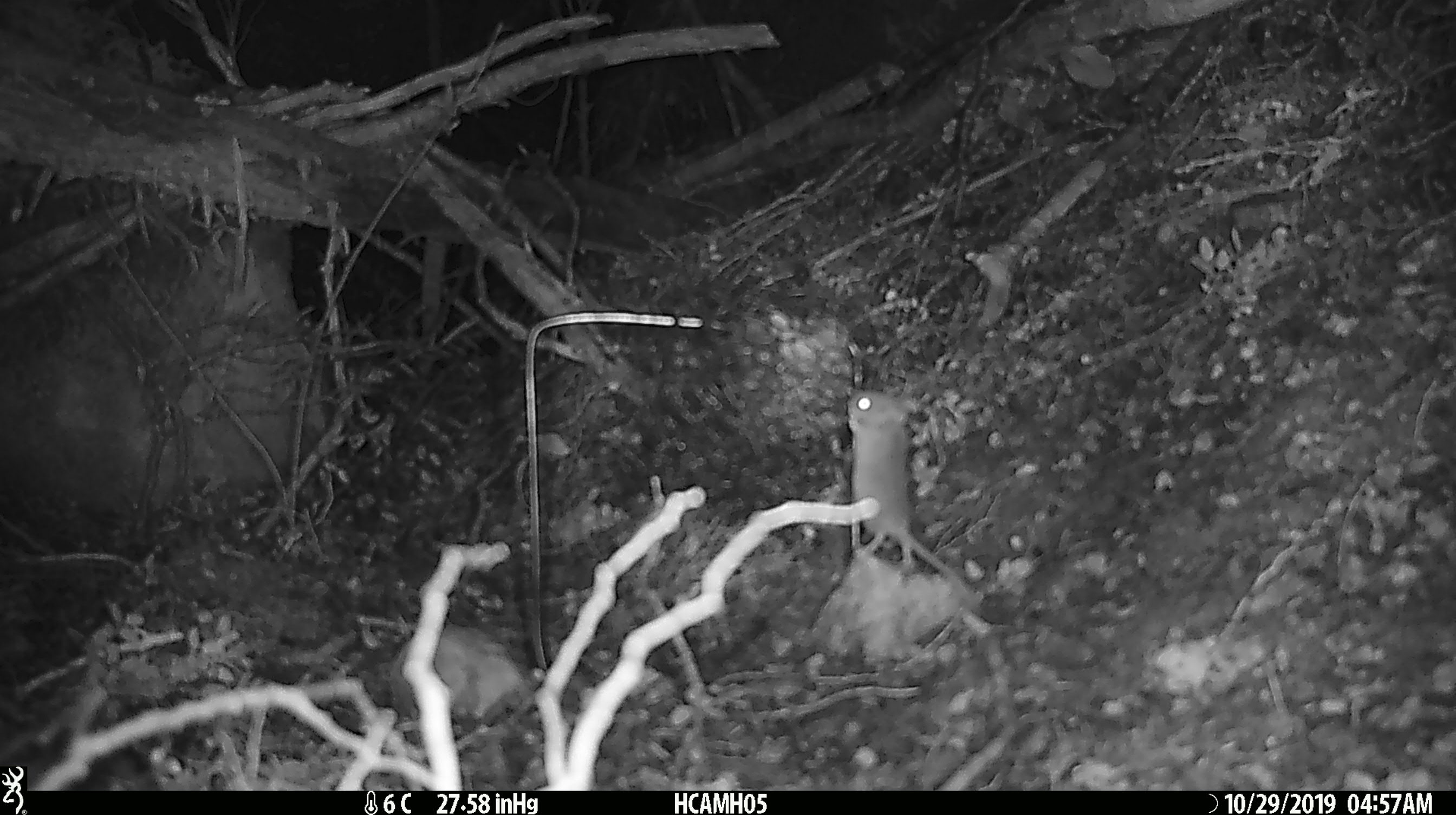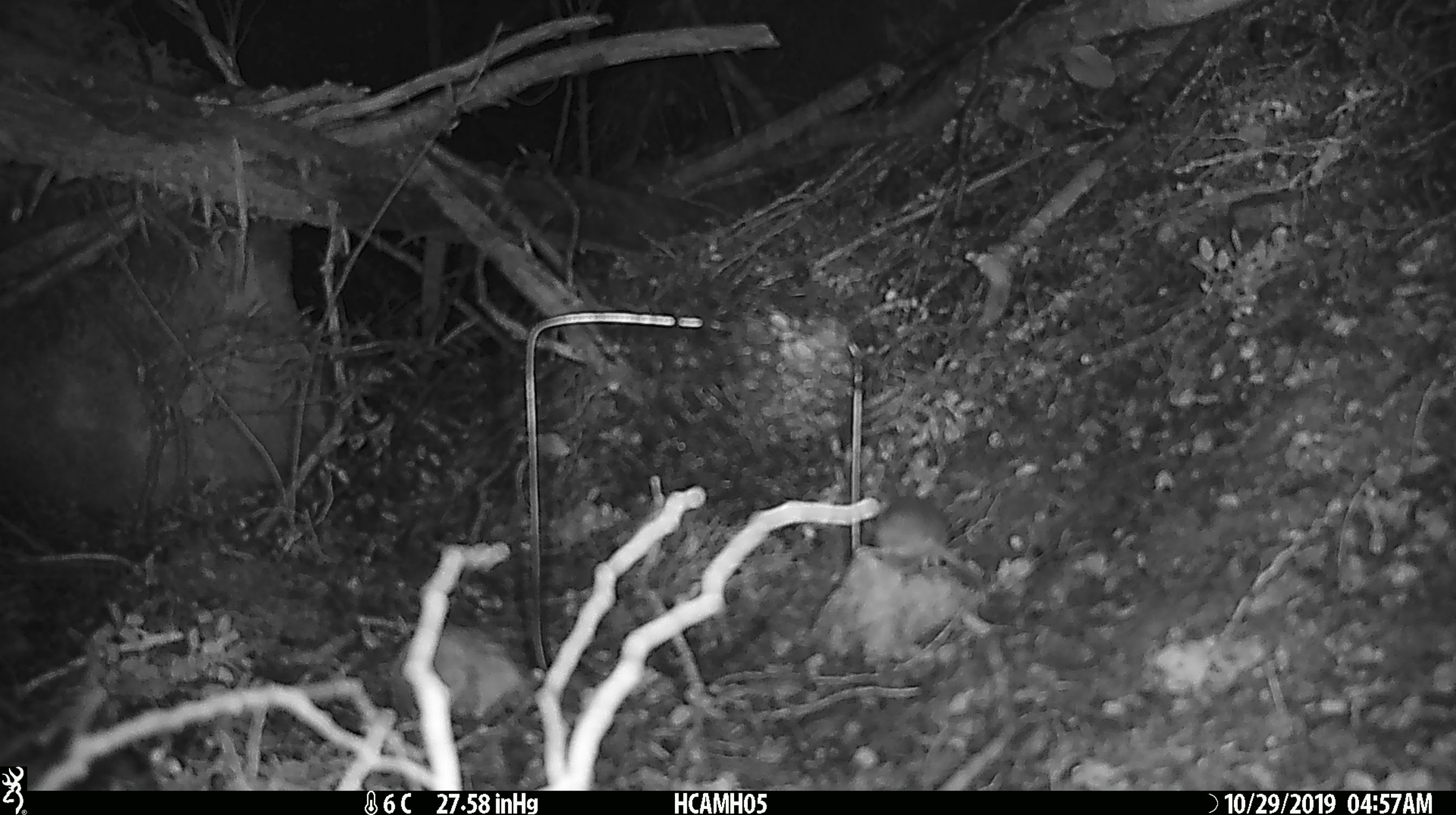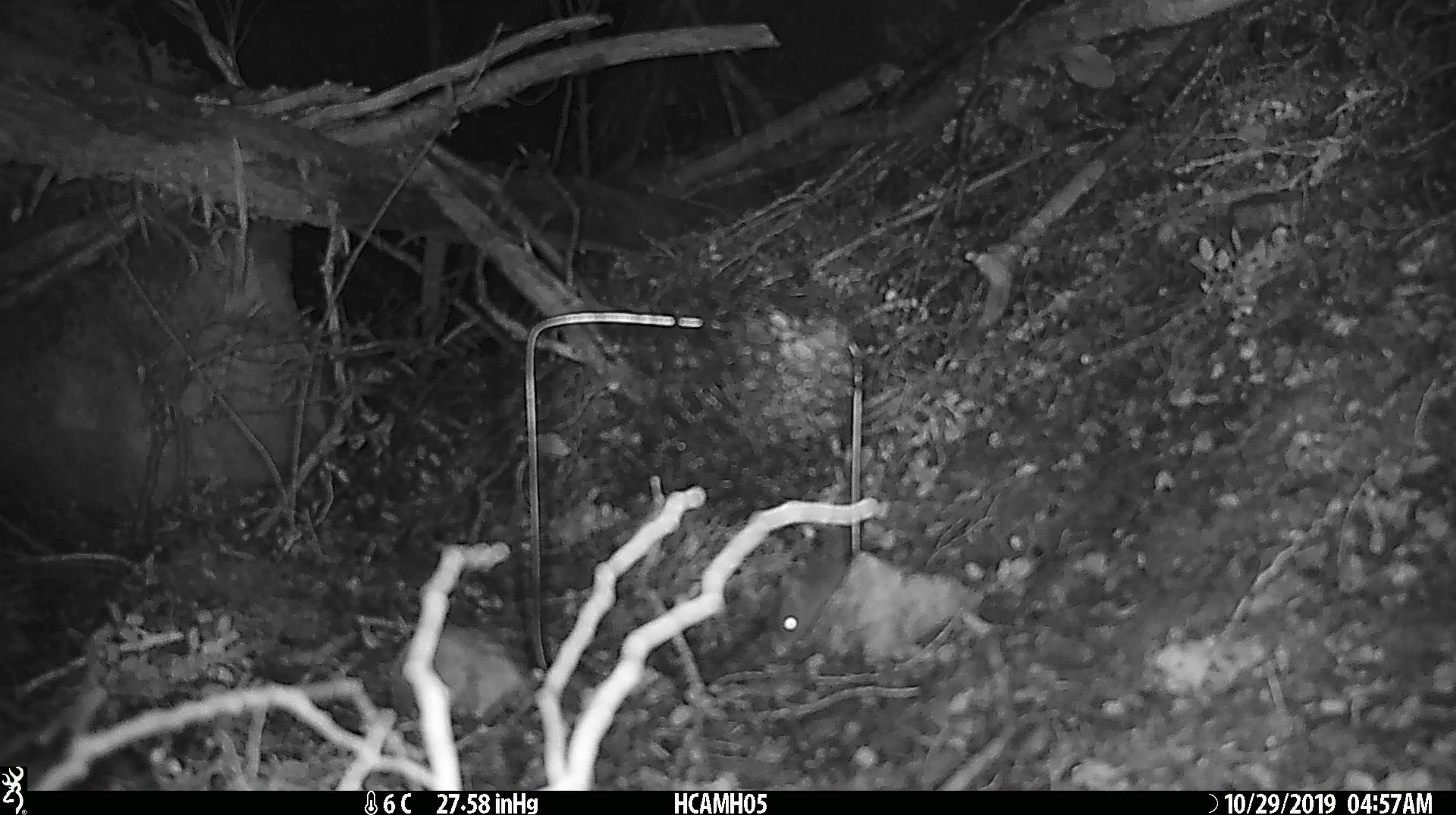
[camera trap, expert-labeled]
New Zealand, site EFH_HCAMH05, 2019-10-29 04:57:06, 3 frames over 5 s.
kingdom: Animalia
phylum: Chordata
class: Mammalia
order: Rodentia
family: Muridae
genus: Mus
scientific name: Mus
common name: mouse